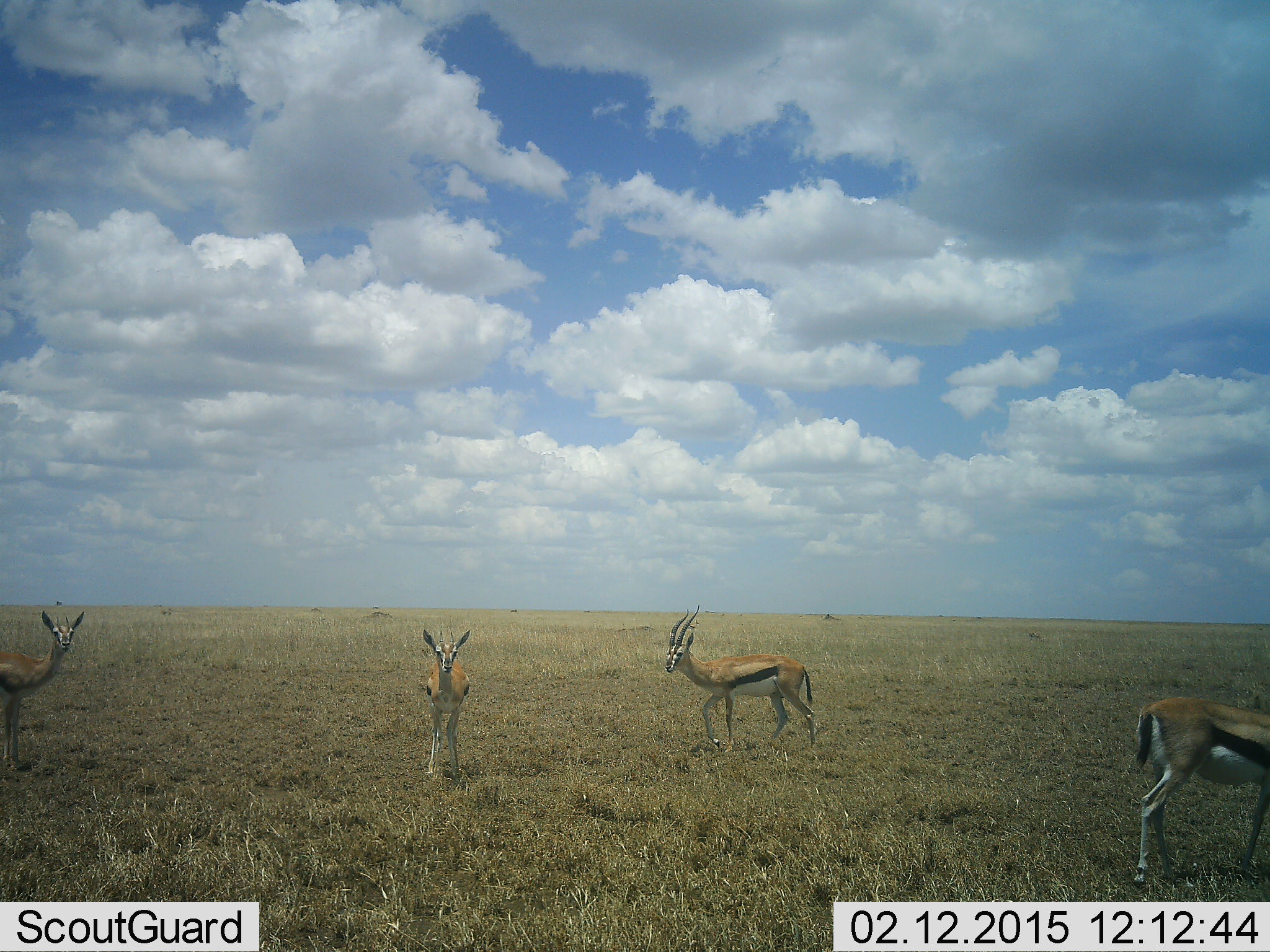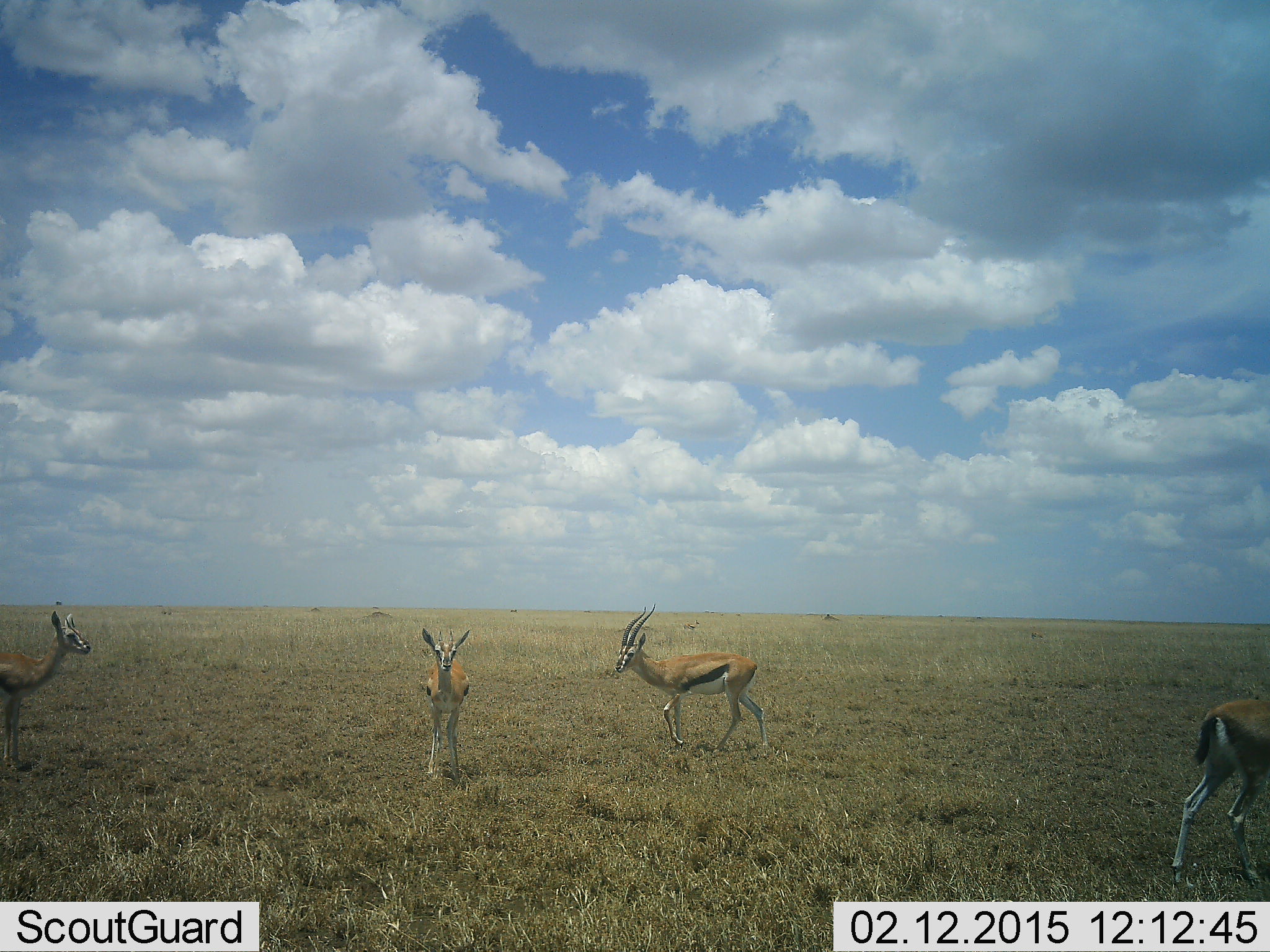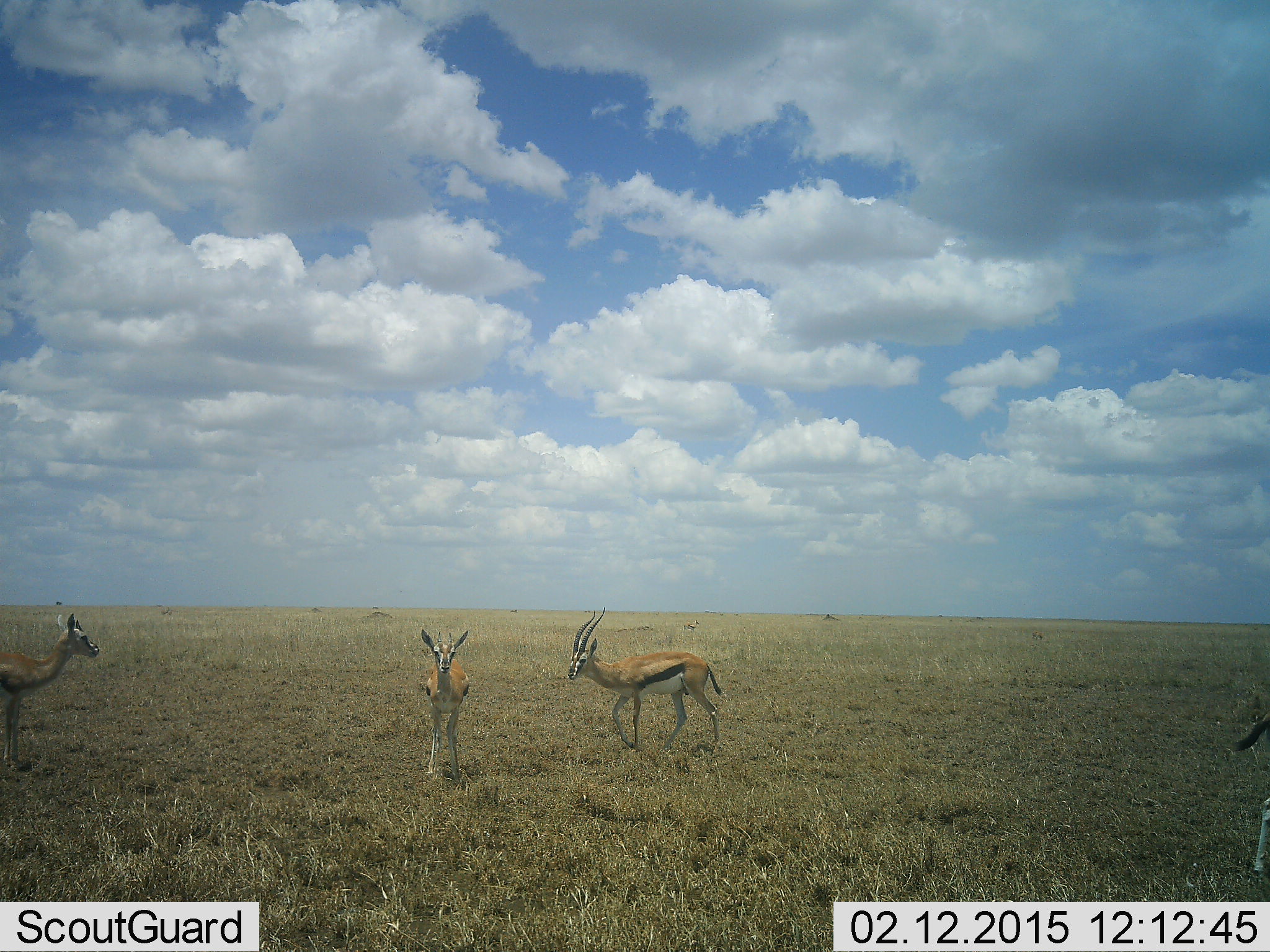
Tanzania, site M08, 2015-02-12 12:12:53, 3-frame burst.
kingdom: Animalia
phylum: Chordata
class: Mammalia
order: Artiodactyla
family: Bovidae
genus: Eudorcas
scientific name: Eudorcas thomsonii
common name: thomson's gazelle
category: gazellethomsons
Gazellethomsons (thomson's gazelle) (Eudorcas thomsonii), count 4. Behavior (volunteer vote fractions): standing 80%, resting 0%, moving 80%, interacting 0%. Young present (vote fraction): 10%. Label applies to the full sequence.